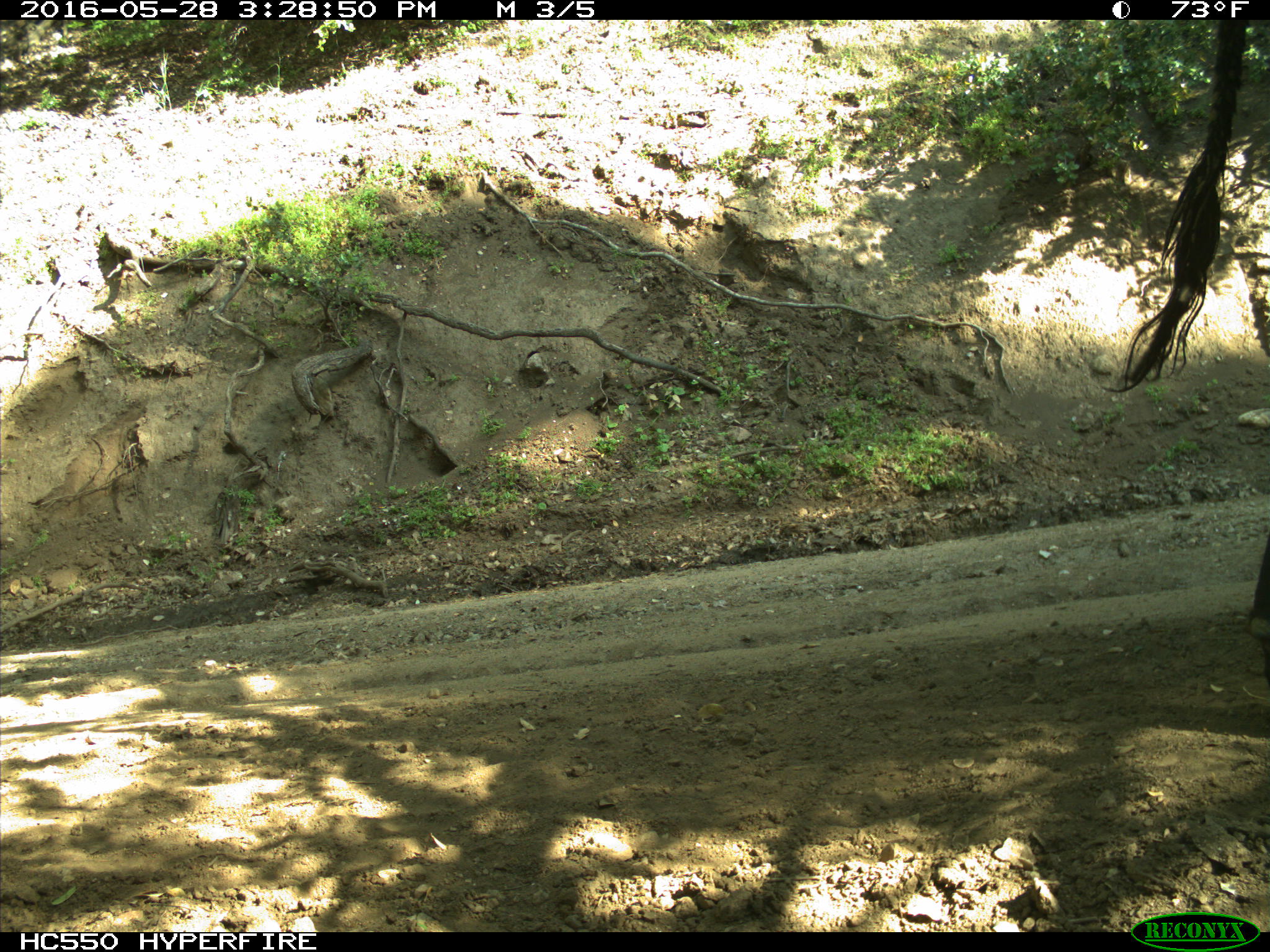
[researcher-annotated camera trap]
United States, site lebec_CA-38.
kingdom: Animalia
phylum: Chordata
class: Mammalia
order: Artiodactyla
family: Bovidae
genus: Bos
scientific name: Bos taurus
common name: domestic cow